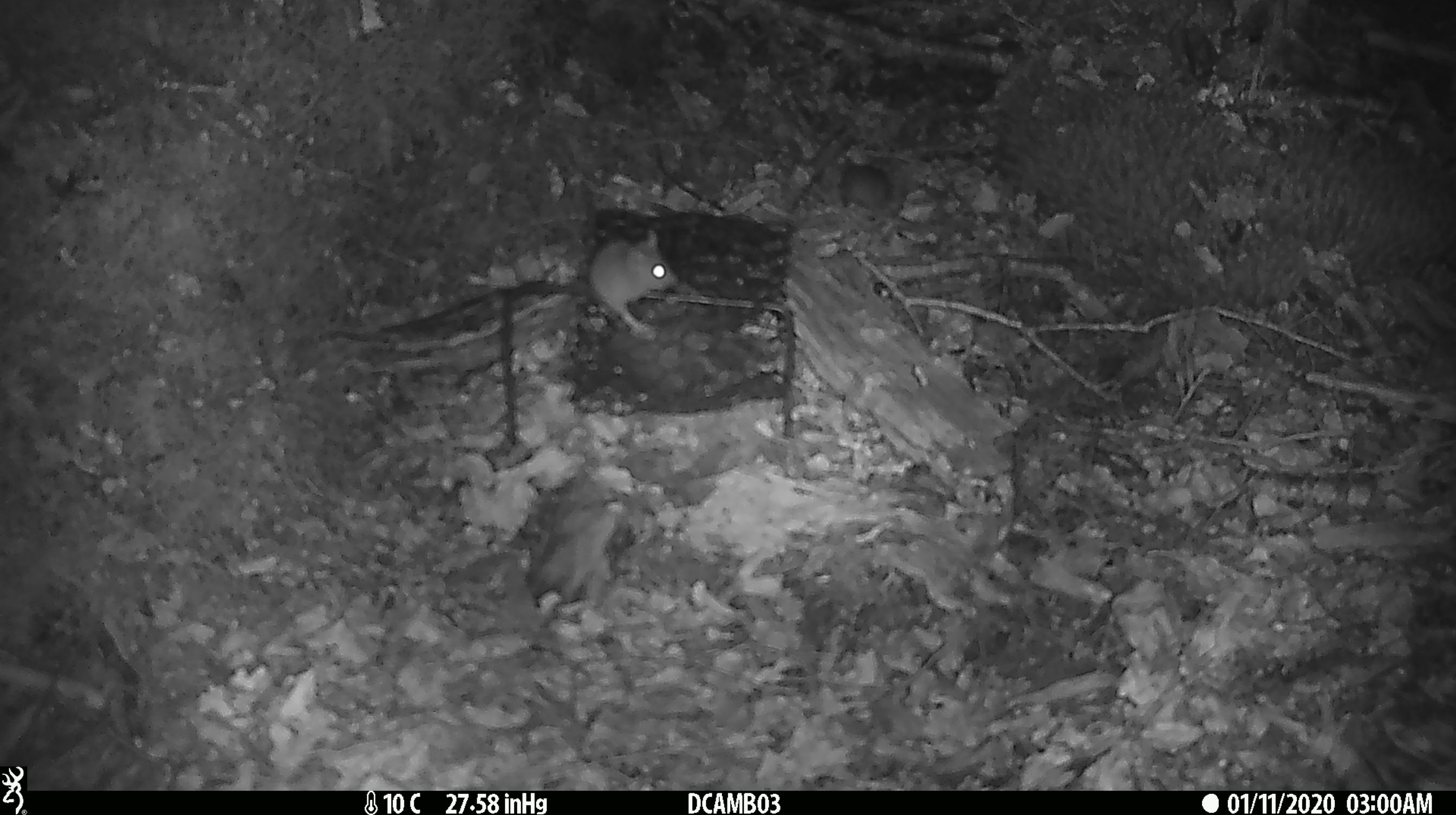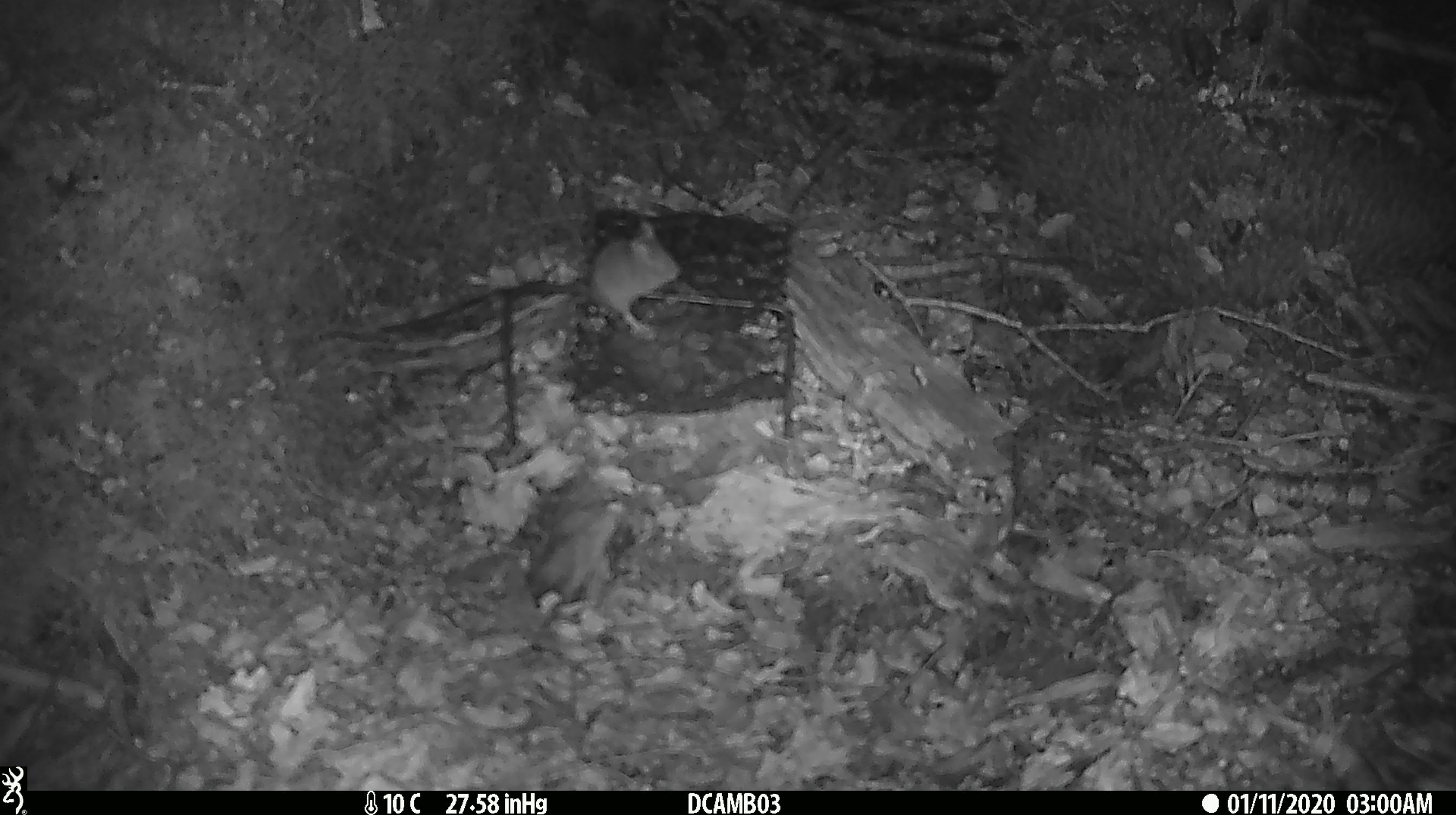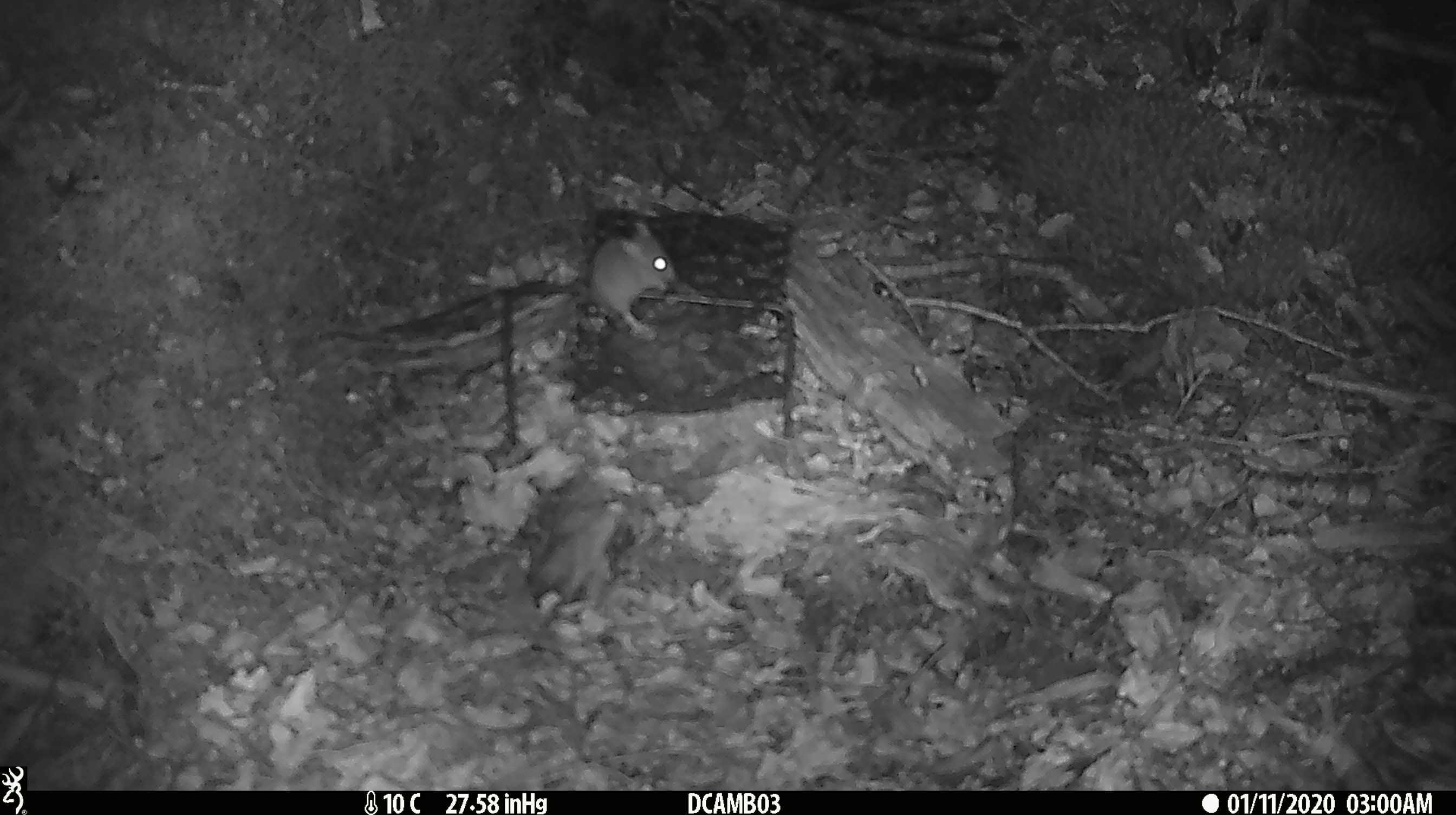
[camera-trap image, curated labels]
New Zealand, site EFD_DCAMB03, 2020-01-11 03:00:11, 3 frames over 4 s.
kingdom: Animalia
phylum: Chordata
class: Mammalia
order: Rodentia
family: Muridae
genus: Mus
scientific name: Mus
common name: mouse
Mouse (Mus).